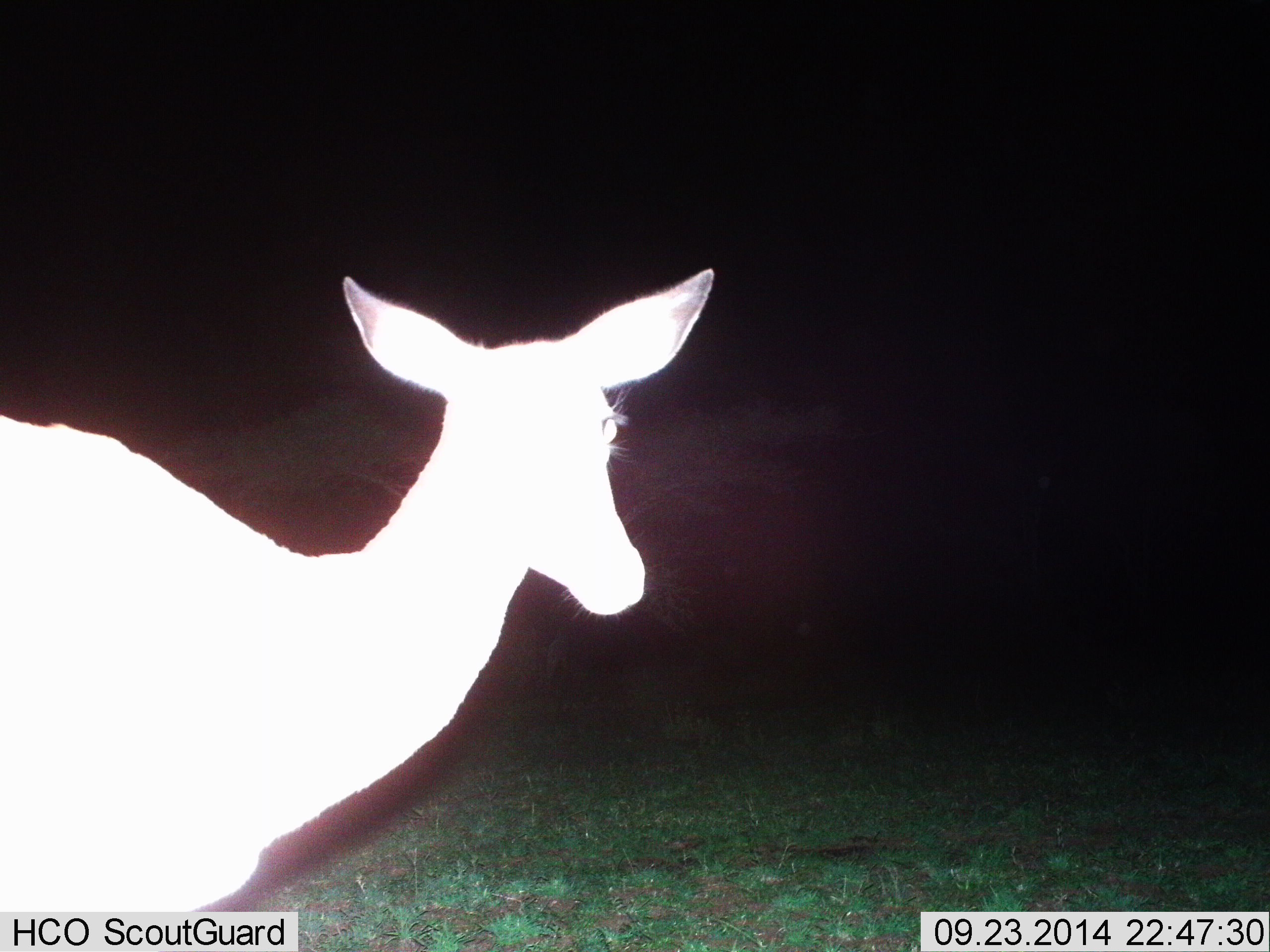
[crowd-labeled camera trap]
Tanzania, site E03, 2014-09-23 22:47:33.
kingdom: Animalia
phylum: Chordata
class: Mammalia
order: Artiodactyla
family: Bovidae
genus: Redunca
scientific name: Redunca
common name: reedbuck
Reedbuck (Redunca), count 1. Behavior (volunteer vote fractions): standing 100%, resting 0%, moving 0%, interacting 0%. Young present (vote fraction): 0%. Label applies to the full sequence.